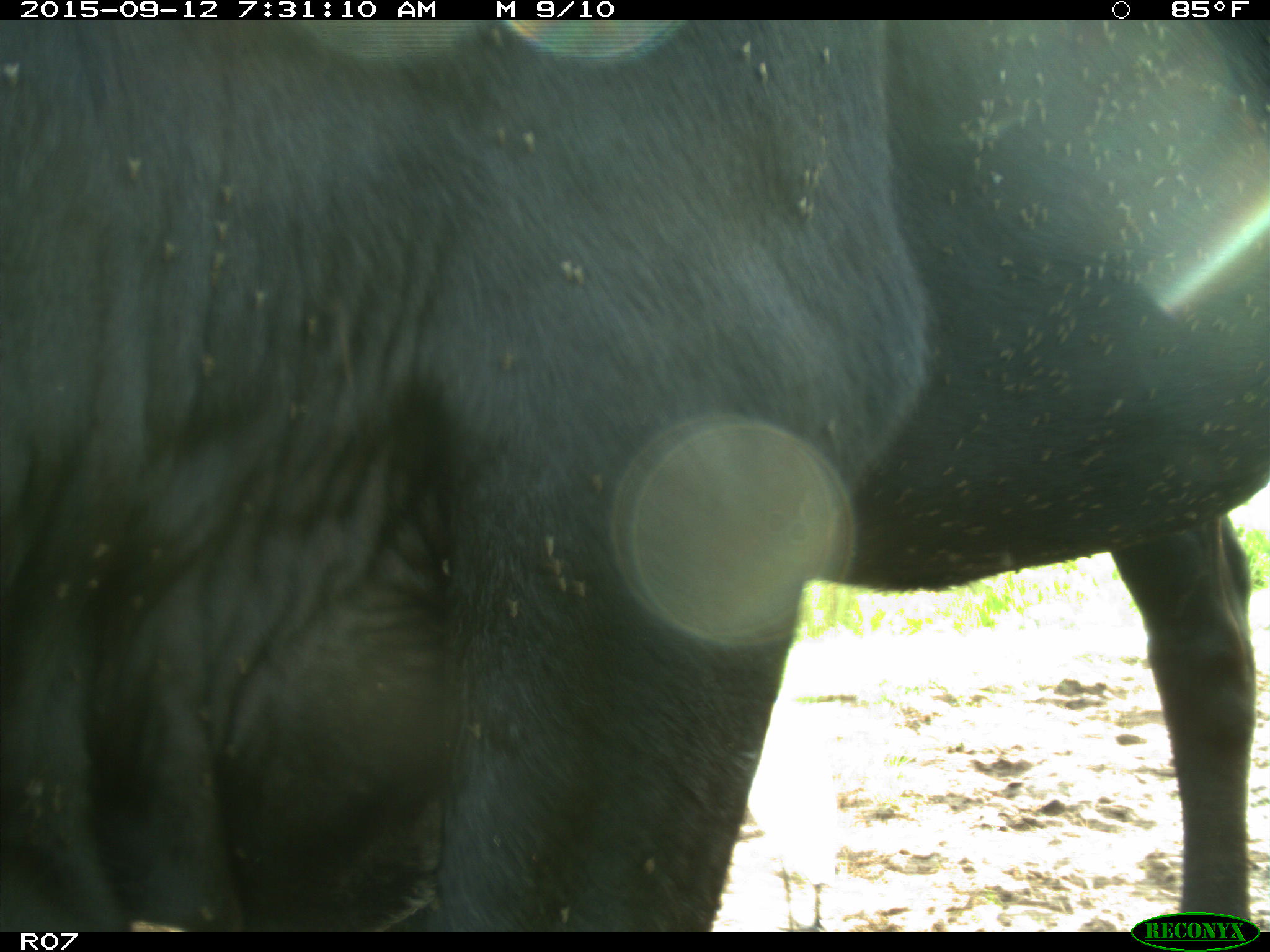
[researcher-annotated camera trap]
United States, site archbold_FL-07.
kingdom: Animalia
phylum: Chordata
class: Mammalia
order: Artiodactyla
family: Bovidae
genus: Bos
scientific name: Bos taurus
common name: domestic cow